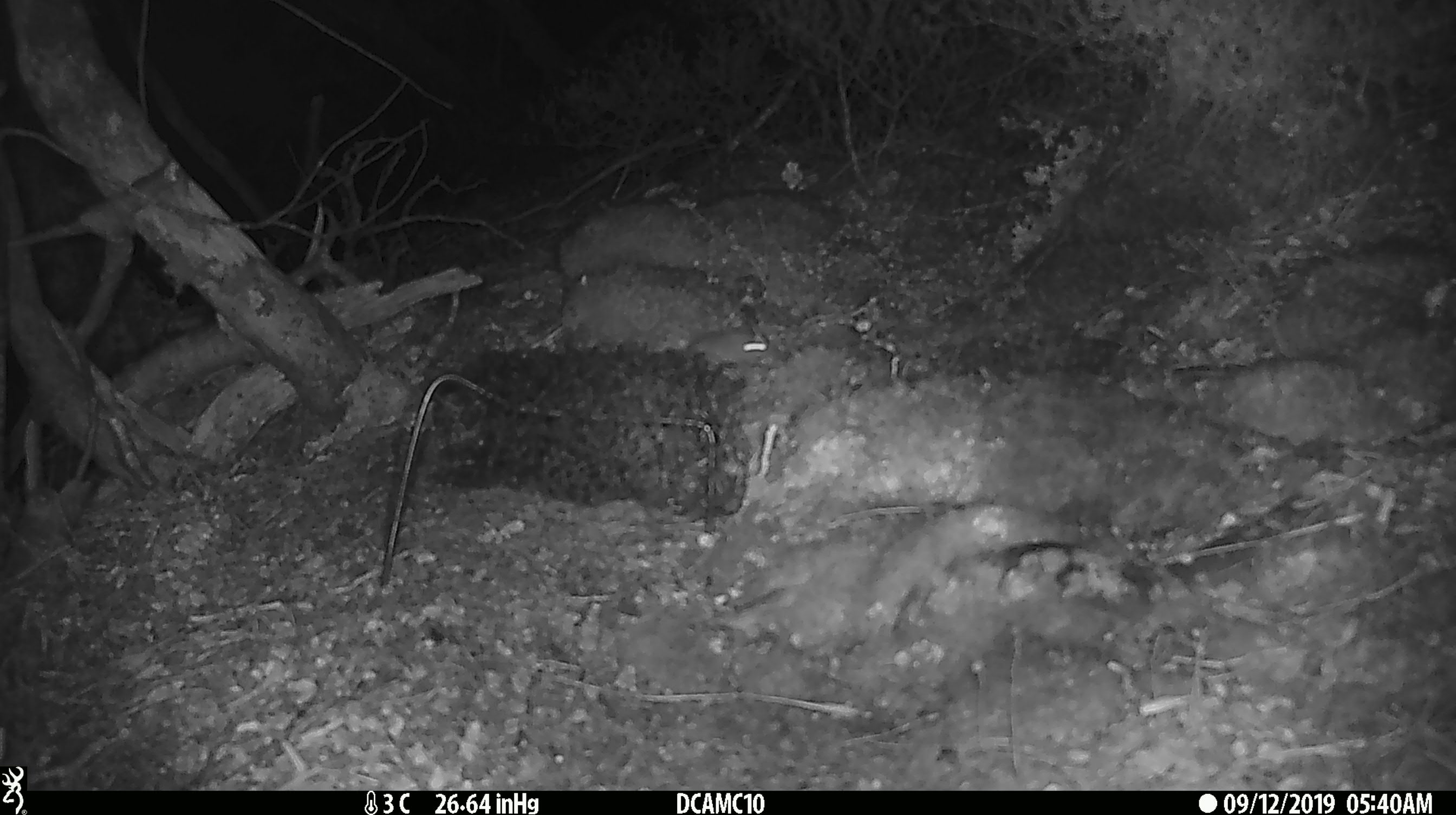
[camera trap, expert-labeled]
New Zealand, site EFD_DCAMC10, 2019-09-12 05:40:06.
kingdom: Animalia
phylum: Chordata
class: Mammalia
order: Rodentia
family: Muridae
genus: Mus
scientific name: Mus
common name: mouse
Mouse (Mus).